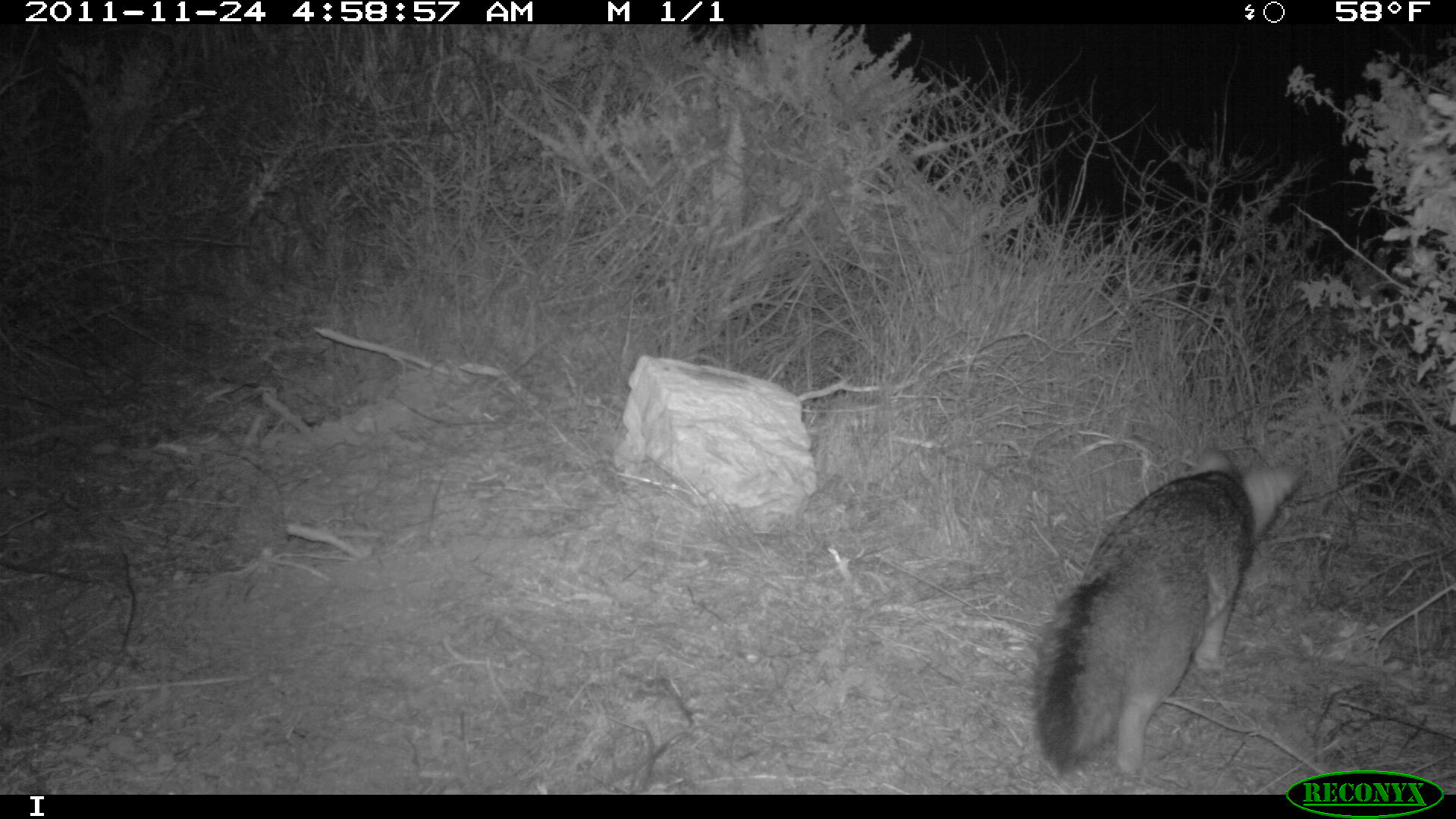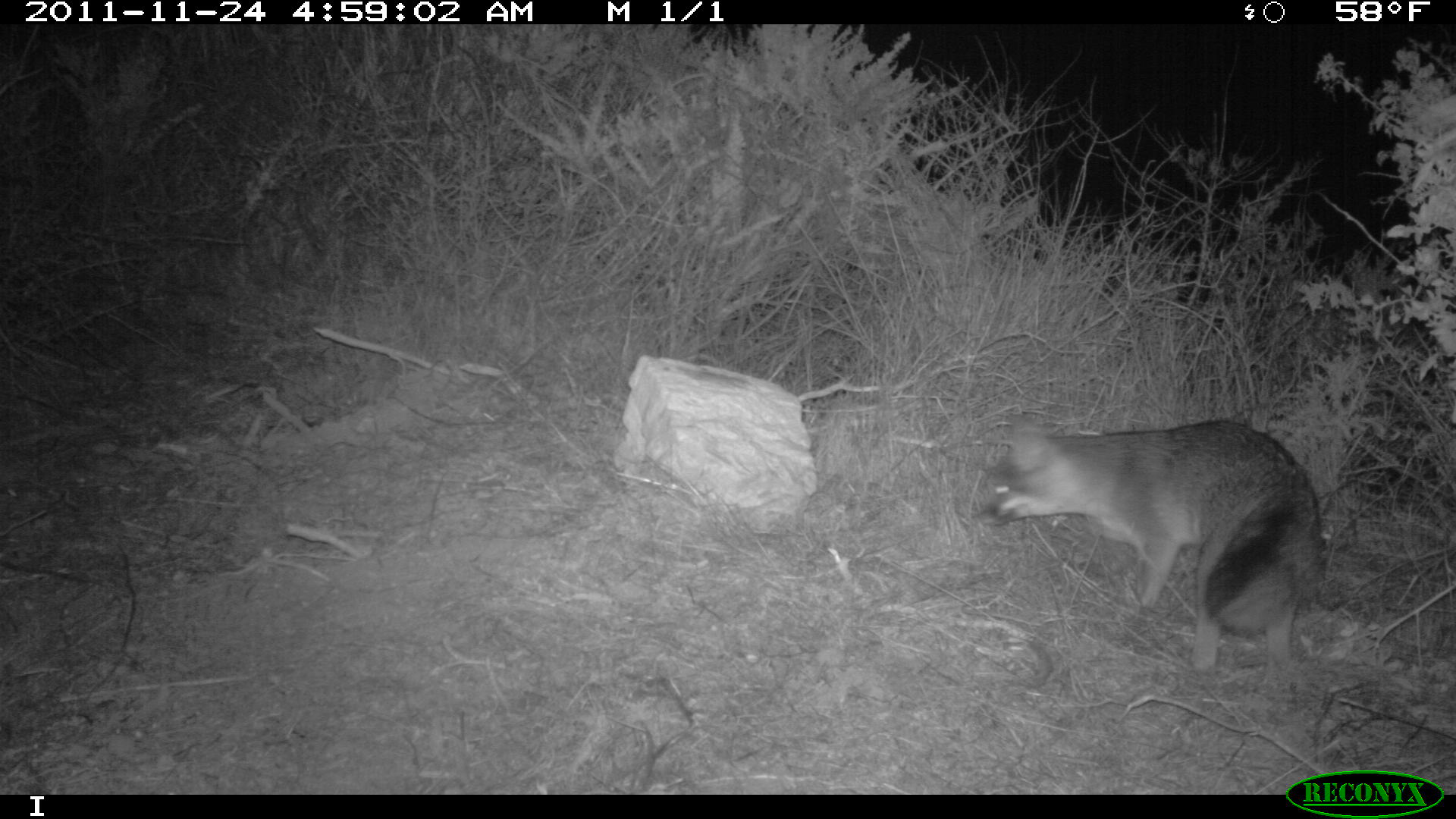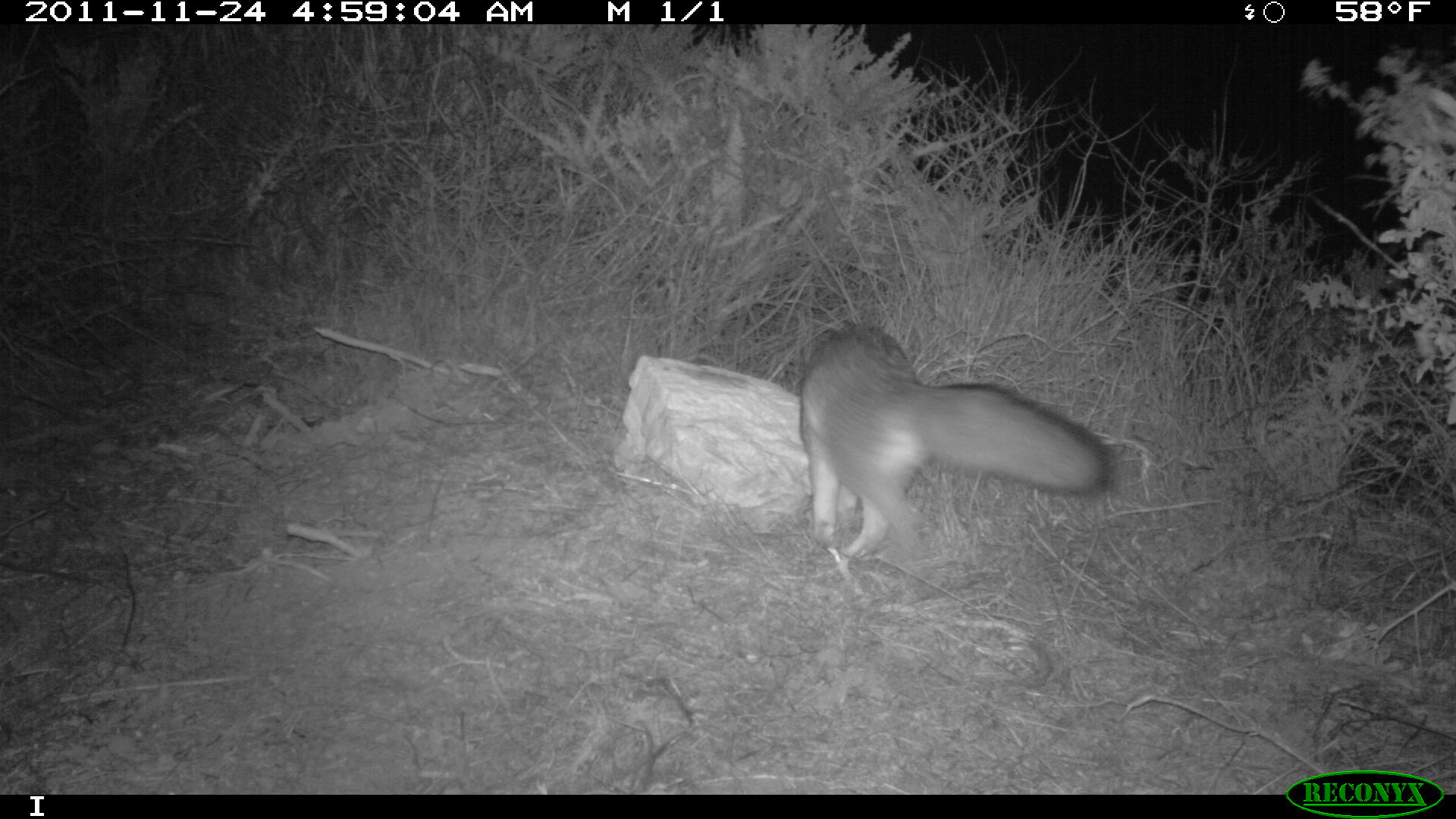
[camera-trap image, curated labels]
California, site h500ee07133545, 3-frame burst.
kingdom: Animalia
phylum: Chordata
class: Mammalia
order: Carnivora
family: Canidae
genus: Urocyon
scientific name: Urocyon littoralis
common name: island fox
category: fox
Fox (island fox) (Urocyon littoralis).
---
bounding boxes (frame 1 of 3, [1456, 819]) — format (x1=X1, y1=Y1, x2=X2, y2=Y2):
fox: (x1=1036, y1=450, x2=1299, y2=773)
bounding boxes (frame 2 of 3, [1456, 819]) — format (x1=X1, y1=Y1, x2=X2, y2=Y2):
fox: (x1=970, y1=417, x2=1322, y2=669)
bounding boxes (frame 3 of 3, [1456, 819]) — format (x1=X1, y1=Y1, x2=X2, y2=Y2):
fox: (x1=795, y1=317, x2=1119, y2=558)